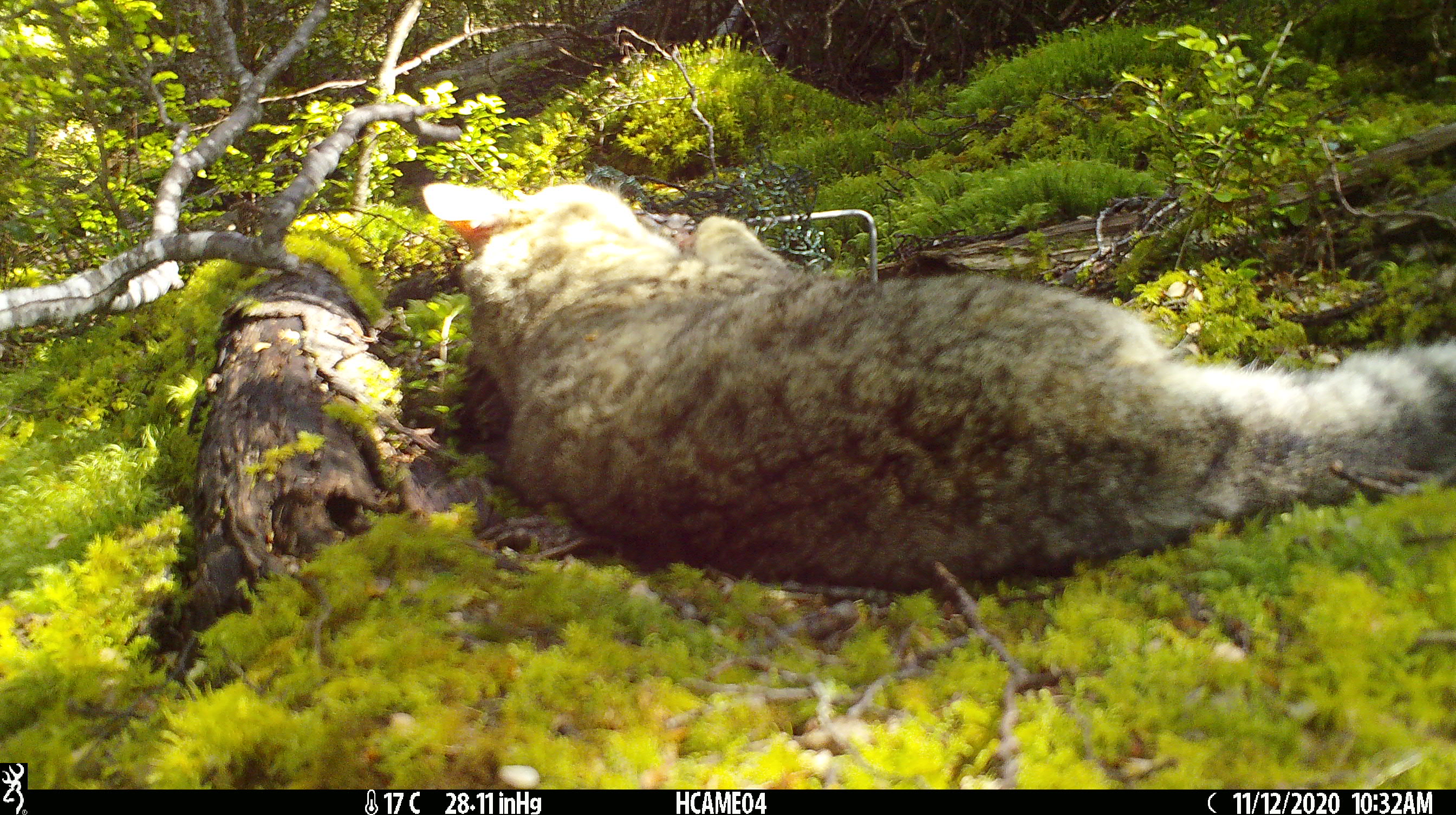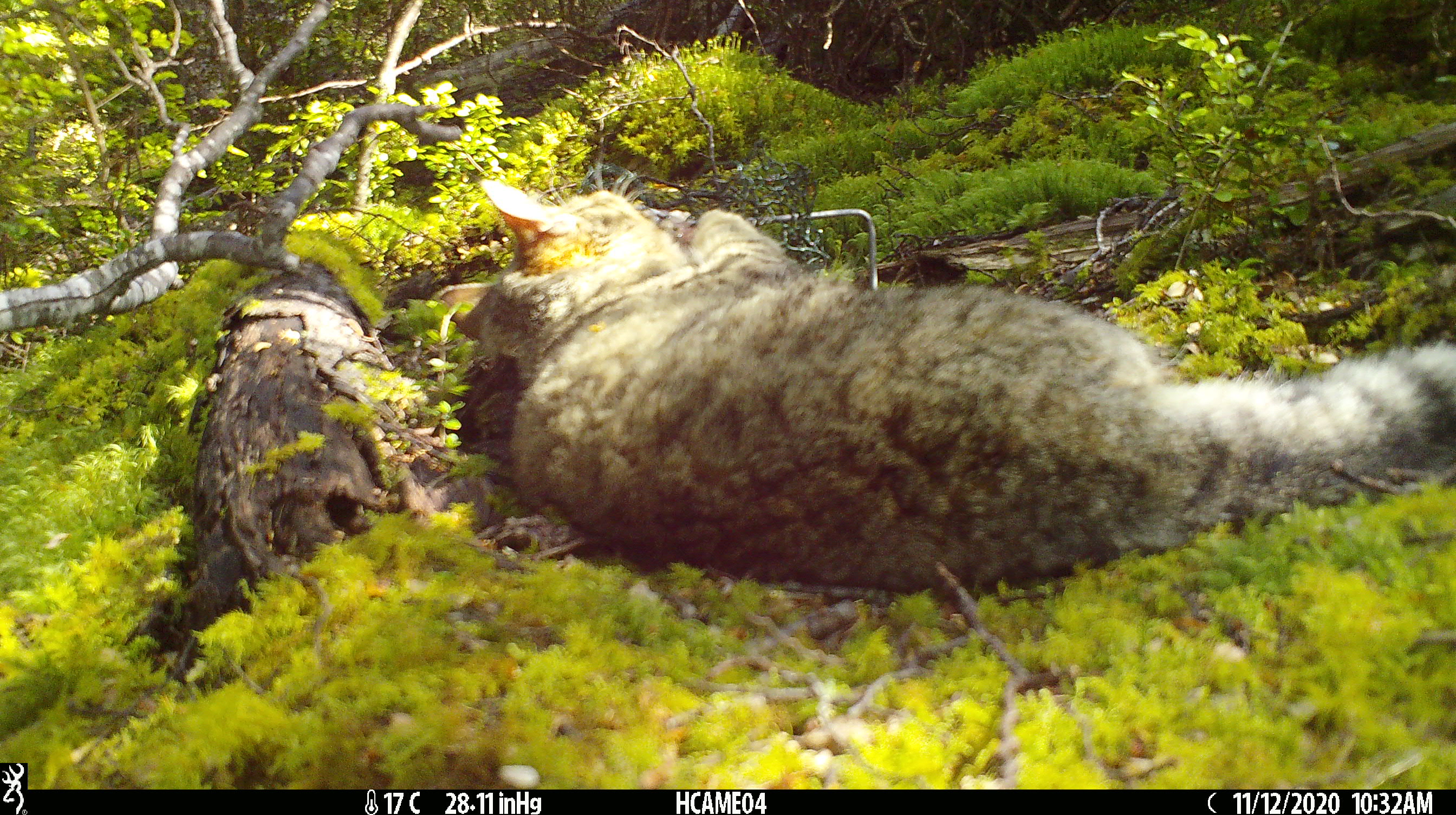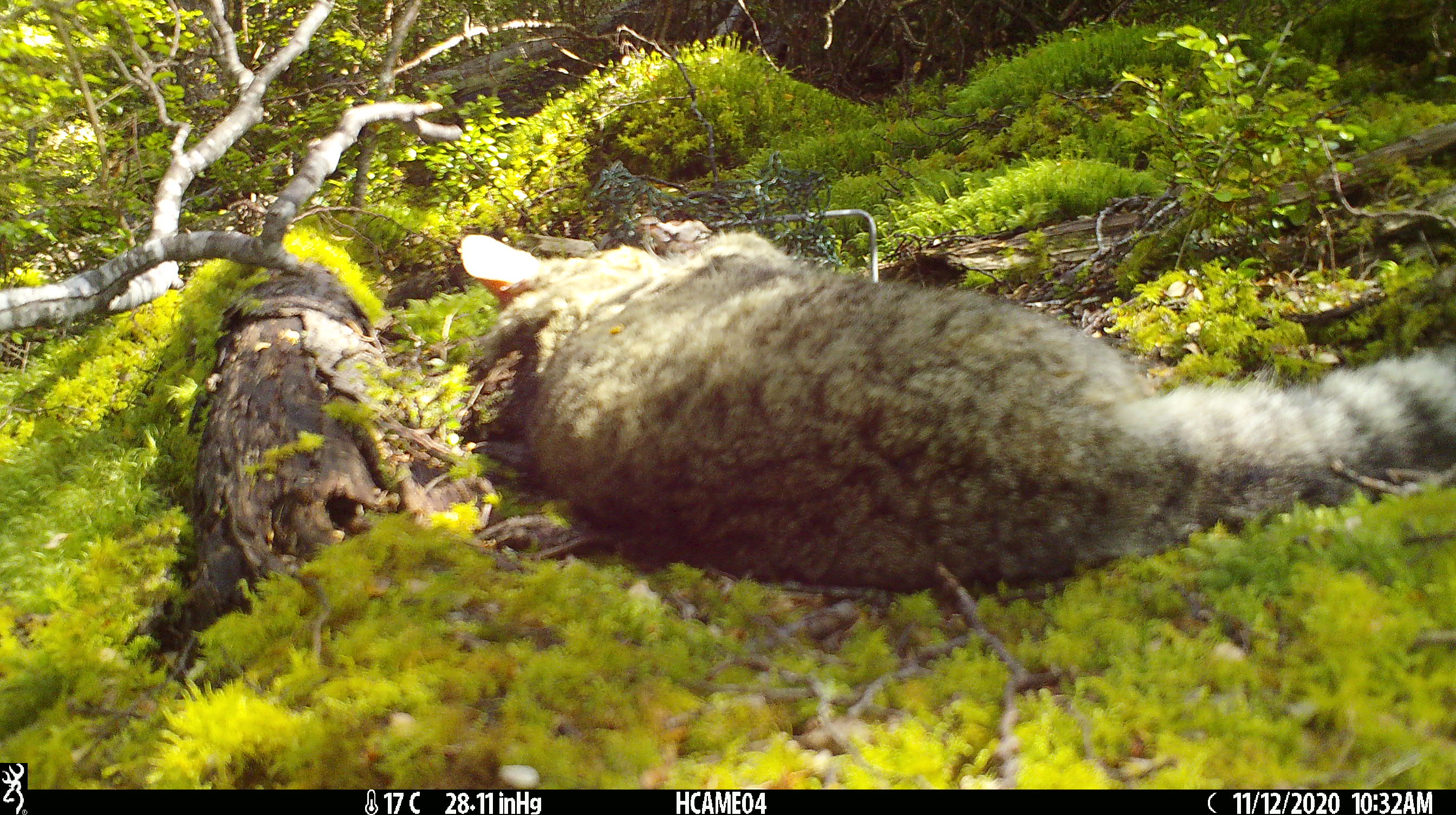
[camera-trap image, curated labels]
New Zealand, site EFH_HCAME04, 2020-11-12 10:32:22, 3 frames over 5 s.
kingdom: Animalia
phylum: Chordata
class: Mammalia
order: Carnivora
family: Felidae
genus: Felis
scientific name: Felis catus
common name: domestic cat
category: cat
Cat (domestic cat) (Felis catus).